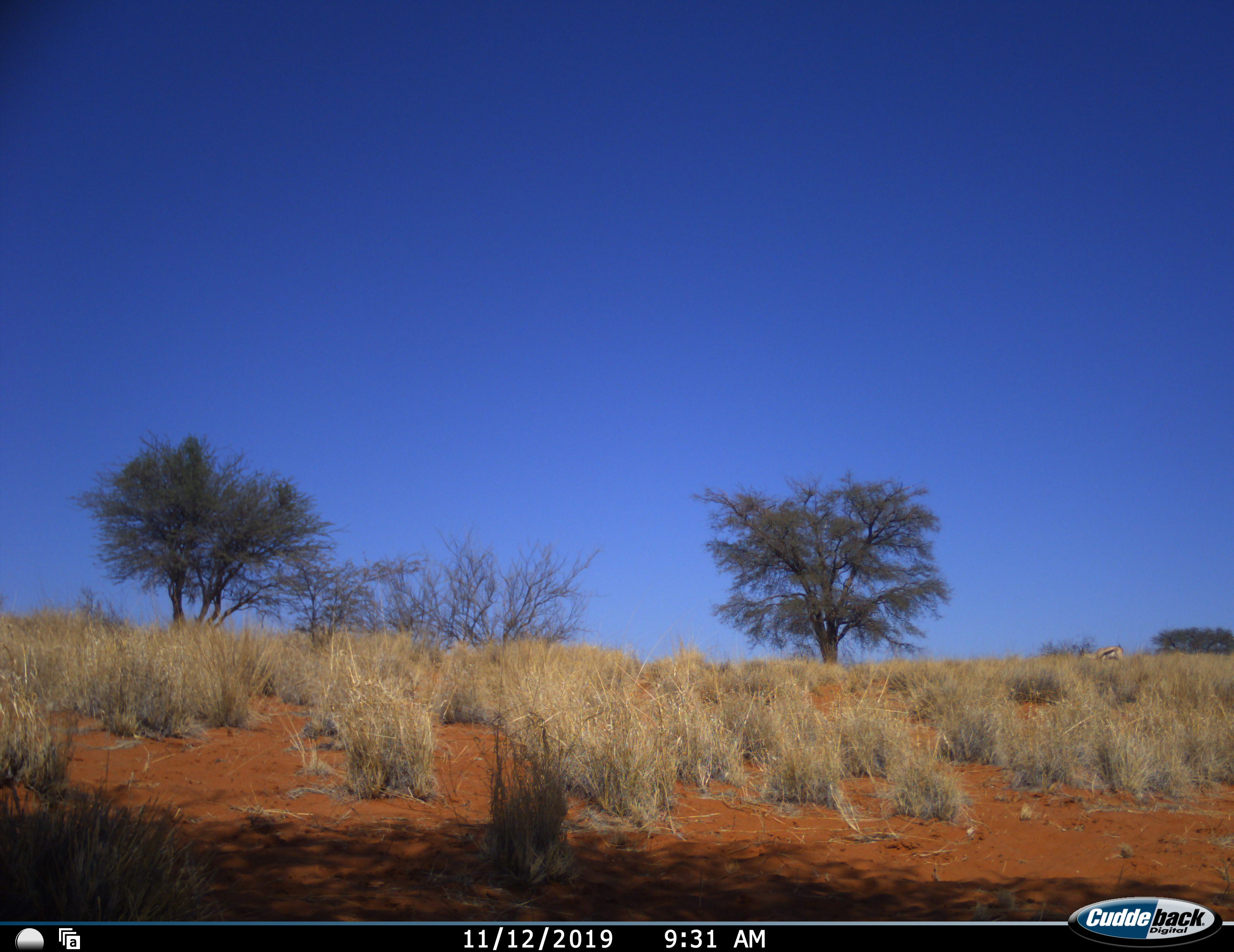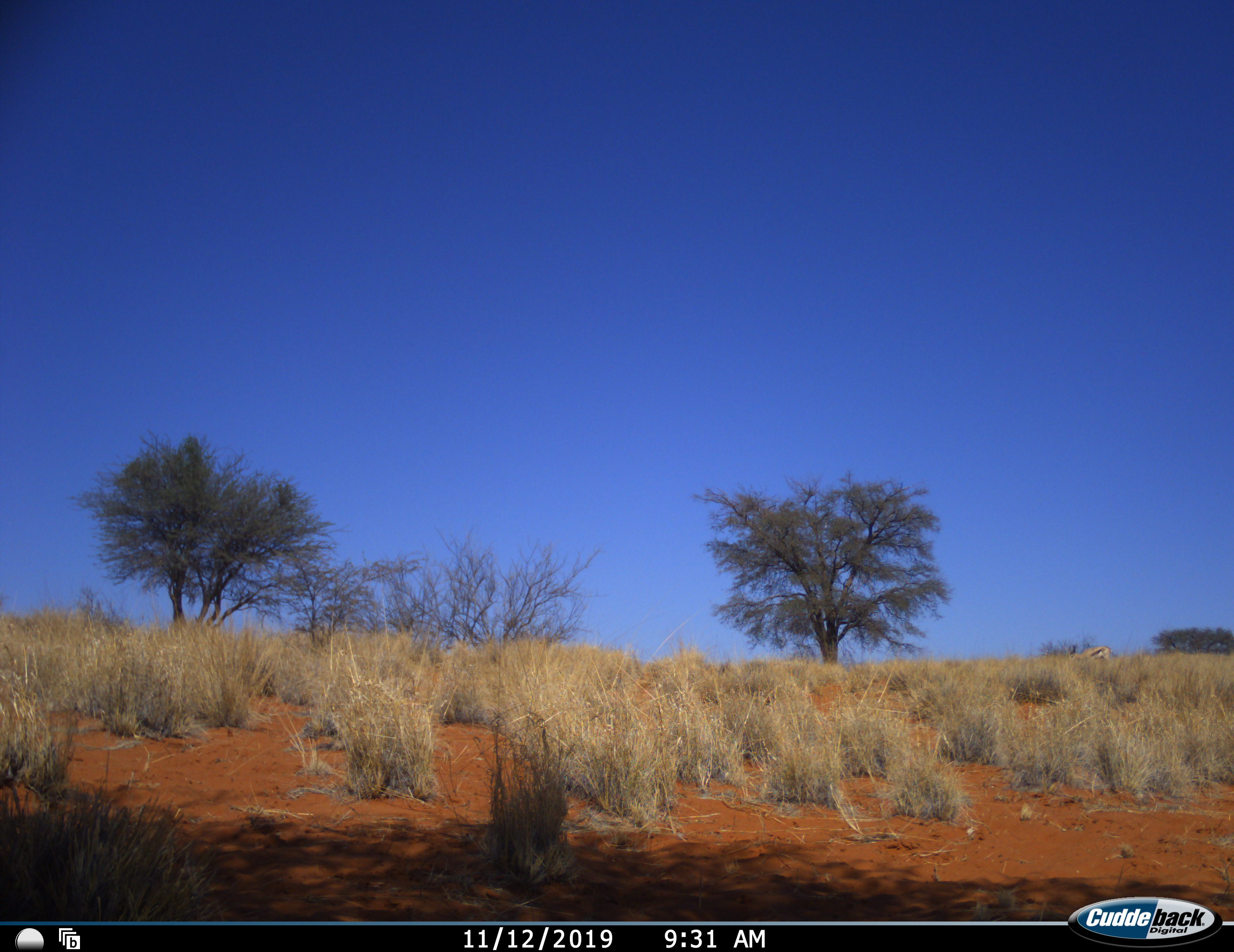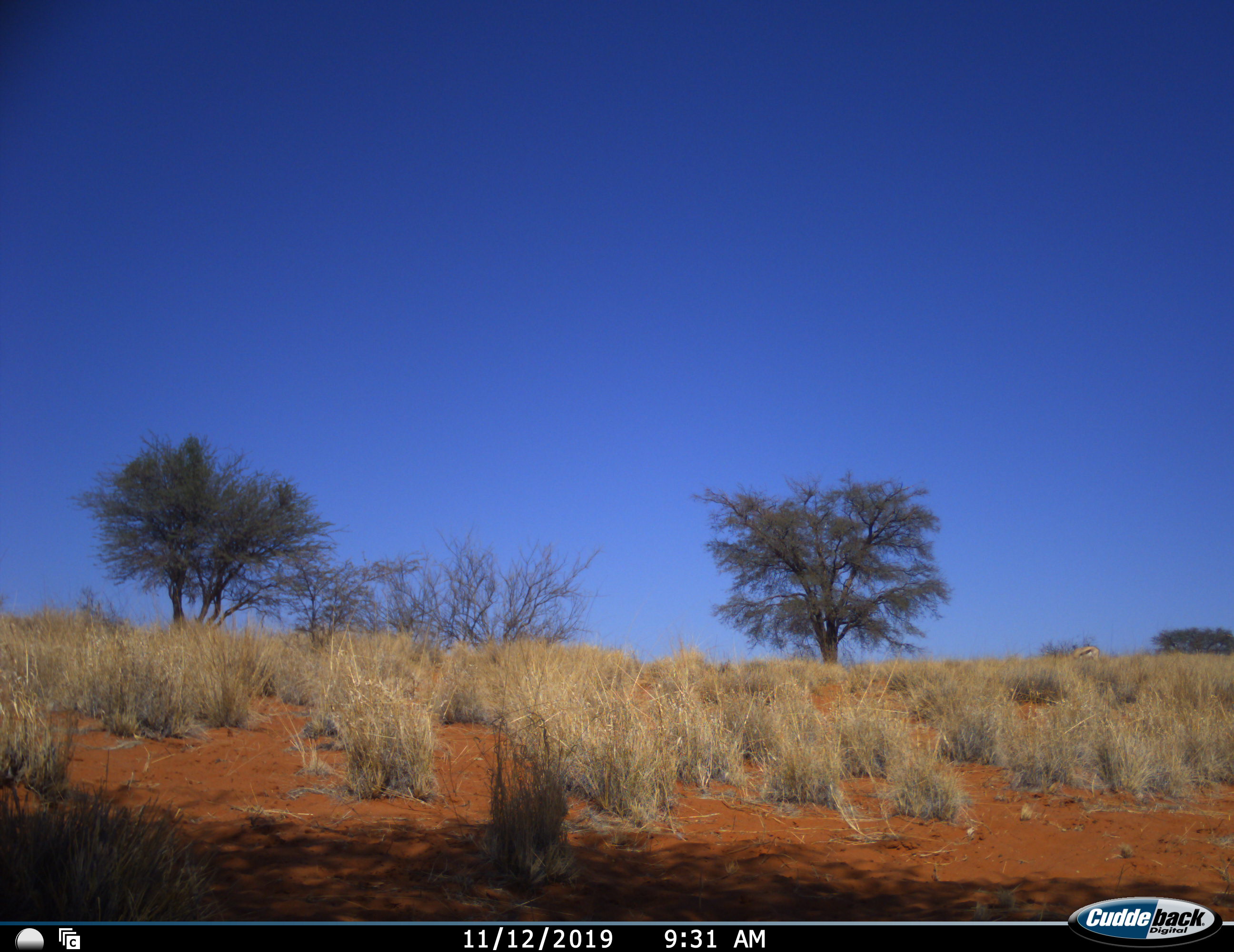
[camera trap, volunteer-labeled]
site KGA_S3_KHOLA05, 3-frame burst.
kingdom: Animalia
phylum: Chordata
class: Mammalia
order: Artiodactyla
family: Bovidae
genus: Antidorcas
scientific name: Antidorcas marsupialis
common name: springbok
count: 1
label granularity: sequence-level